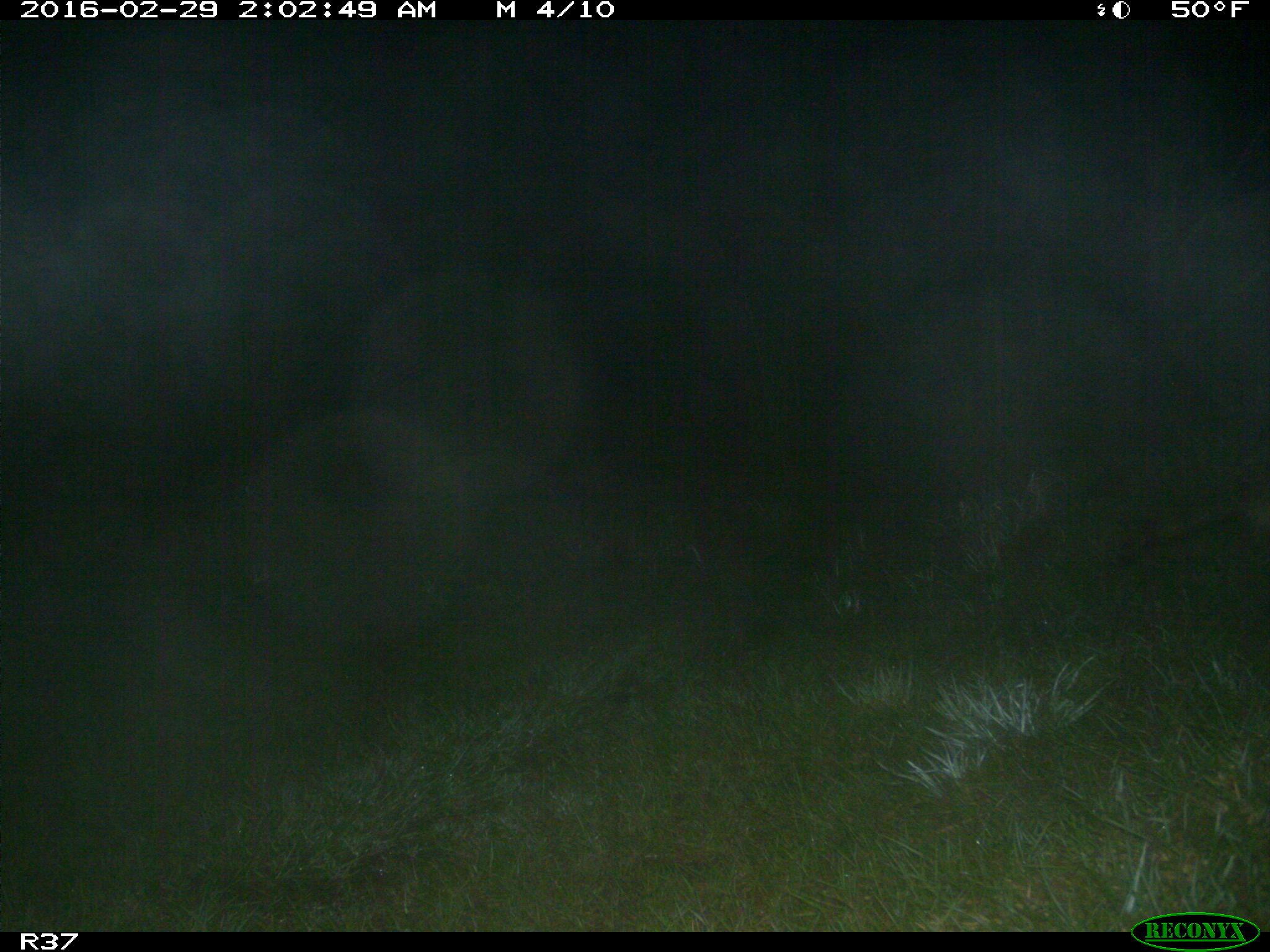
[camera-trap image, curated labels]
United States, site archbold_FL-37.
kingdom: Animalia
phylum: Chordata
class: Mammalia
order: Carnivora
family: Procyonidae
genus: Procyon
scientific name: Procyon lotor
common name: common raccoon